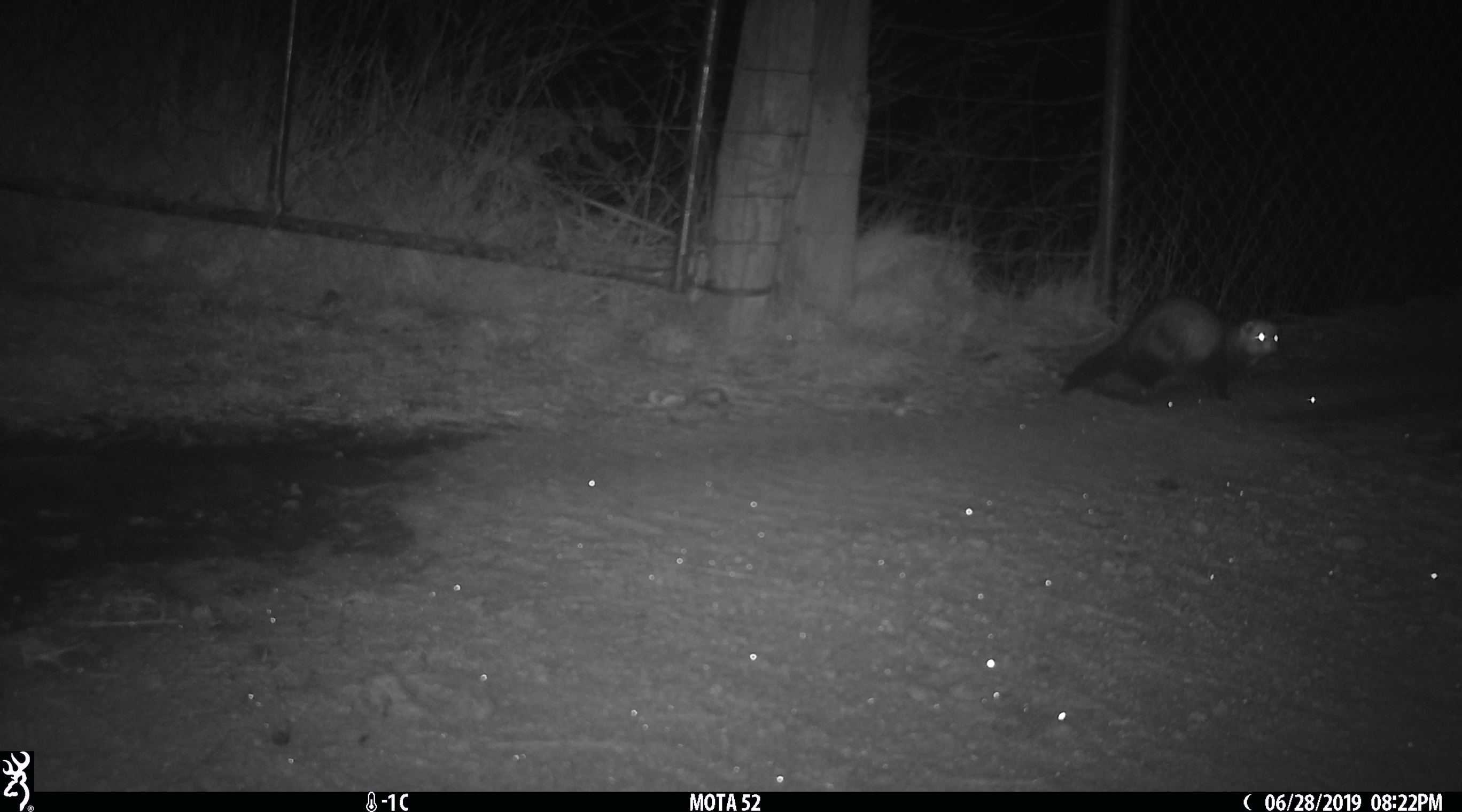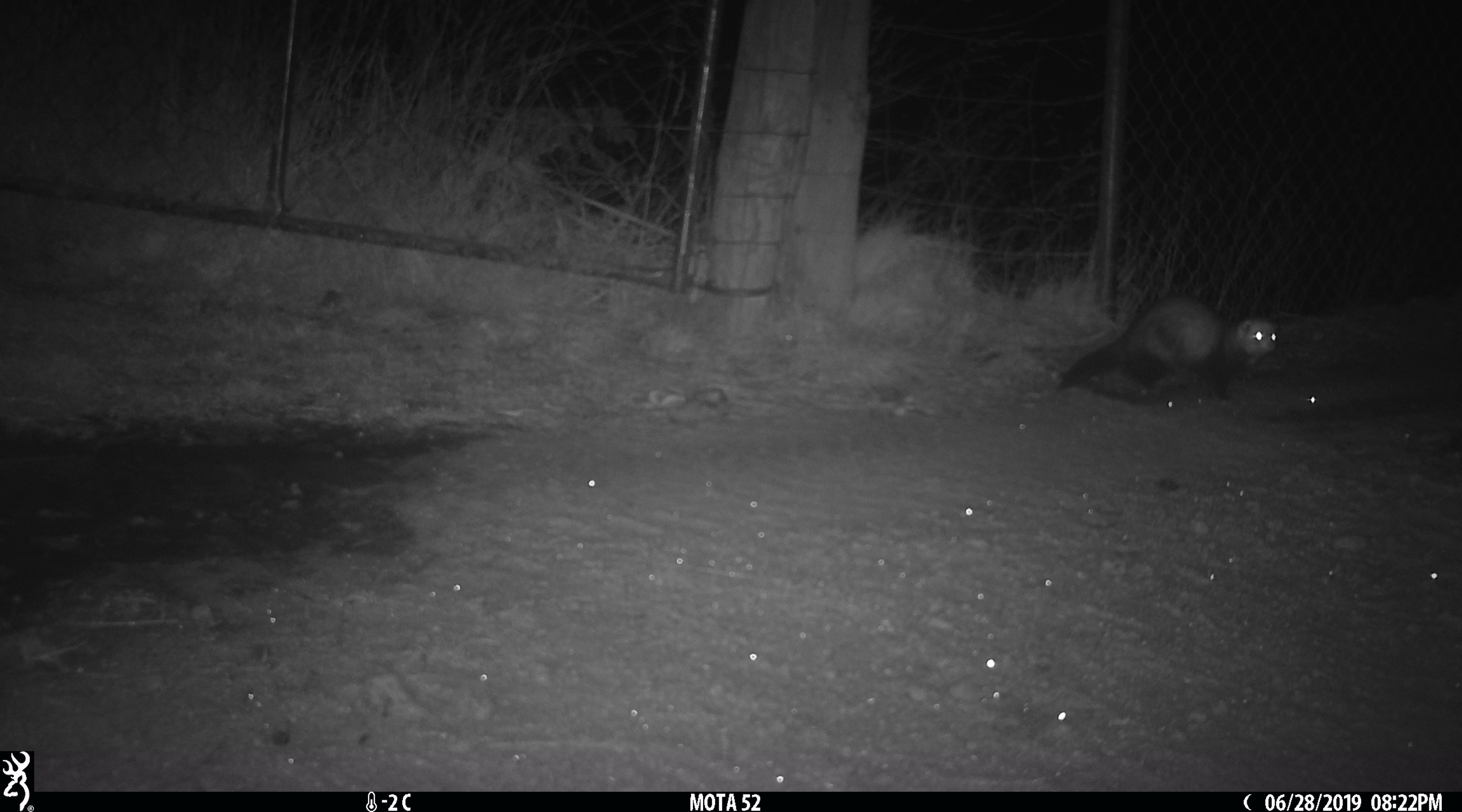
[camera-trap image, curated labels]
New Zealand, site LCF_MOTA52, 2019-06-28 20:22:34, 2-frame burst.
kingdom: Animalia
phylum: Chordata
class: Mammalia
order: Carnivora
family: Mustelidae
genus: Mustela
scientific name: Mustela furo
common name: ferret